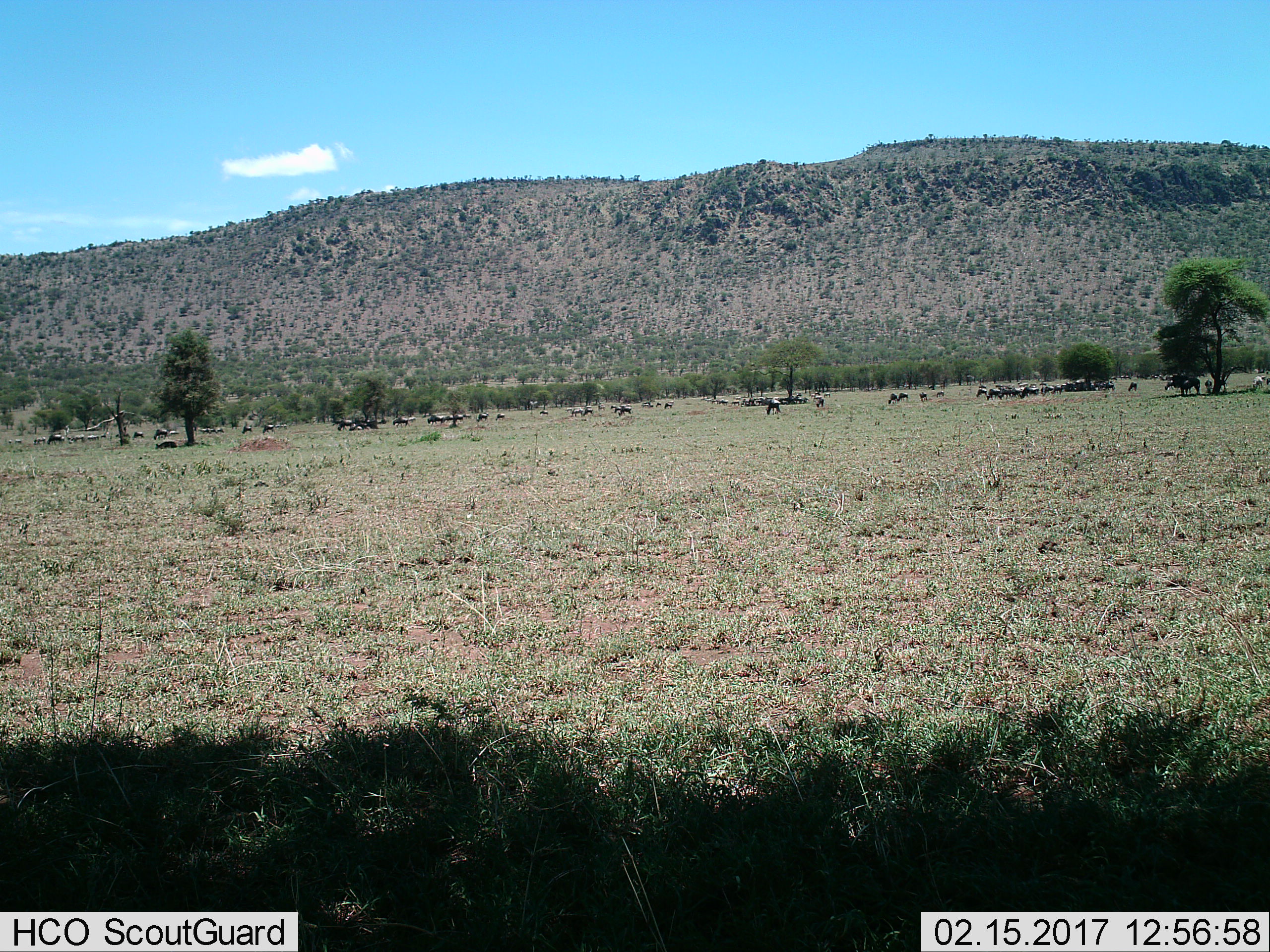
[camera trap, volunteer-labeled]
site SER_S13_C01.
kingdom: Animalia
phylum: Chordata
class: Mammalia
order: Artiodactyla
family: Bovidae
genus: Connochaetes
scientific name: Connochaetes taurinus taurinus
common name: blue wildebeest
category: wildebeestblue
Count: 11-50.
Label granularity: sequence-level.